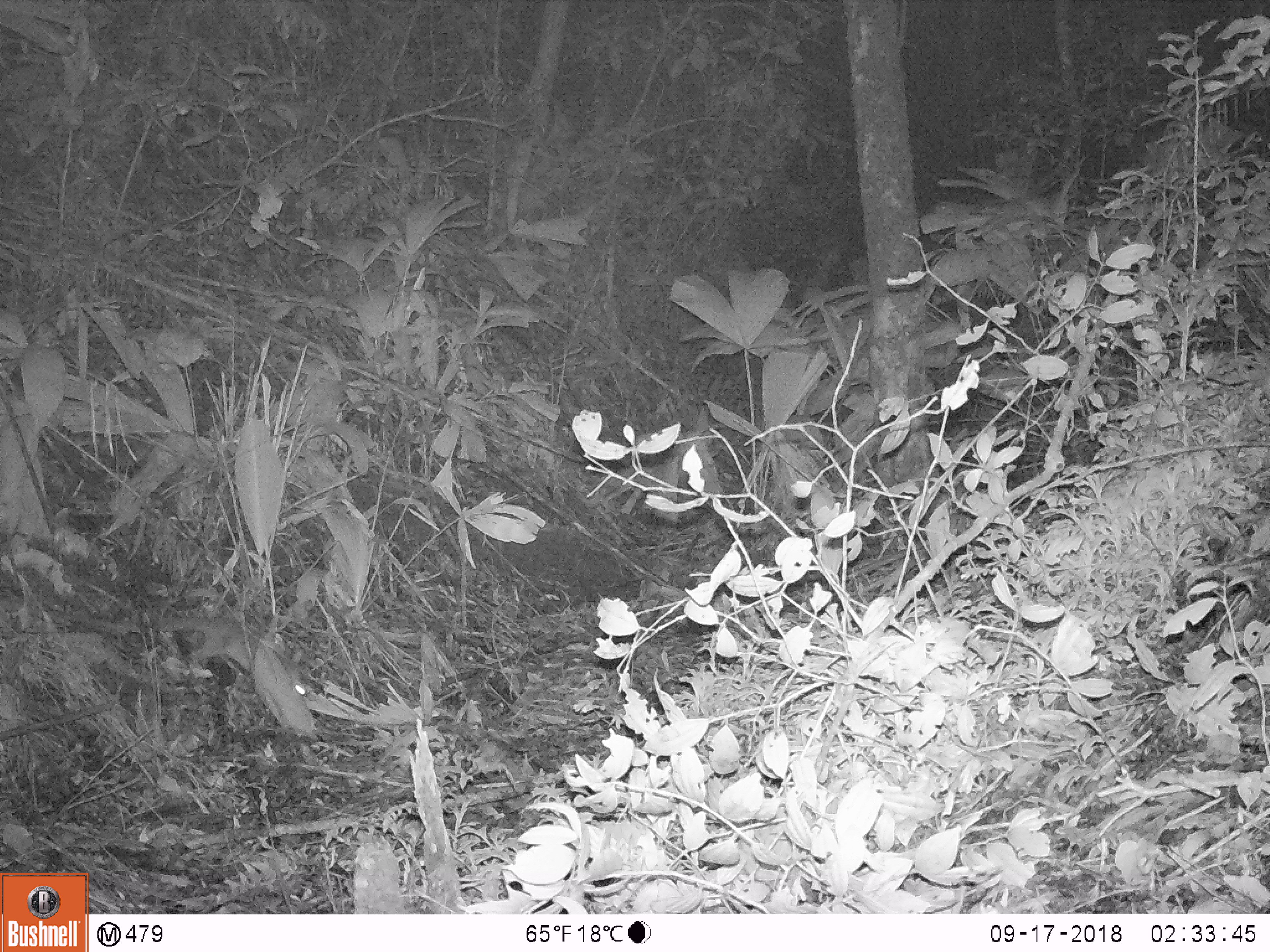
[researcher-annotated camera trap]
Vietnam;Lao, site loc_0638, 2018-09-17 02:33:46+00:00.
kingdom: Animalia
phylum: Chordata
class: Mammalia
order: Carnivora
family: Mustelidae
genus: Melogale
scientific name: Melogale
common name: ferret badger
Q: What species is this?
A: Ferret badger (Melogale).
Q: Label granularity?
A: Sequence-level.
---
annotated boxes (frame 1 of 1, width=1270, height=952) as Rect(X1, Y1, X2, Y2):
ferret badger: Rect(143, 613, 317, 702)